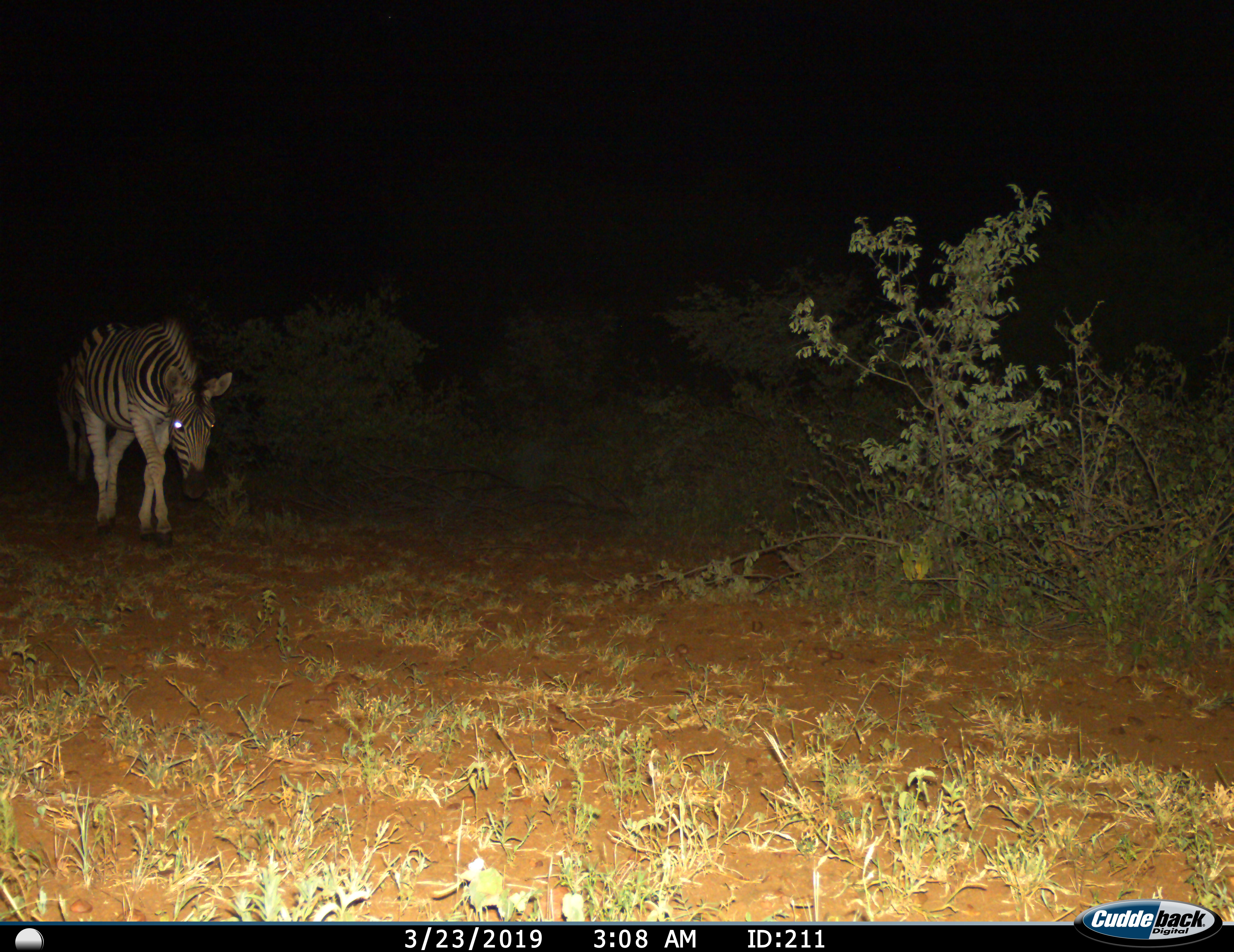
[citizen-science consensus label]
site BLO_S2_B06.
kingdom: Animalia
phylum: Chordata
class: Mammalia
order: Perissodactyla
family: Equidae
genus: Equus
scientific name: Equus quagga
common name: plains zebra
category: zebraplains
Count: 1.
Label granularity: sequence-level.